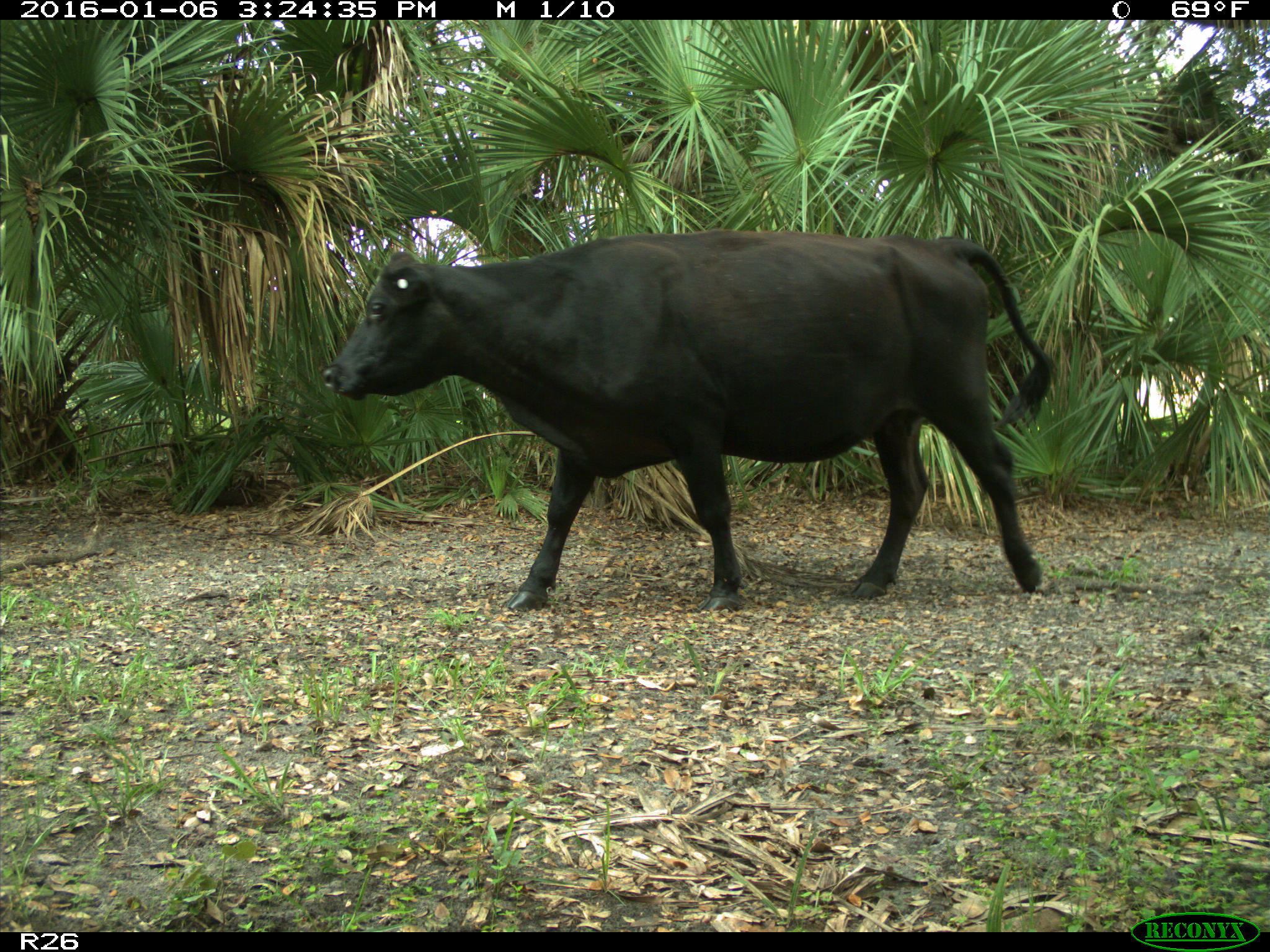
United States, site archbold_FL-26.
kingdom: Animalia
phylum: Chordata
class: Mammalia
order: Artiodactyla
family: Bovidae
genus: Bos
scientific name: Bos taurus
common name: domestic cow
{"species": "Bos taurus (domestic cow)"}